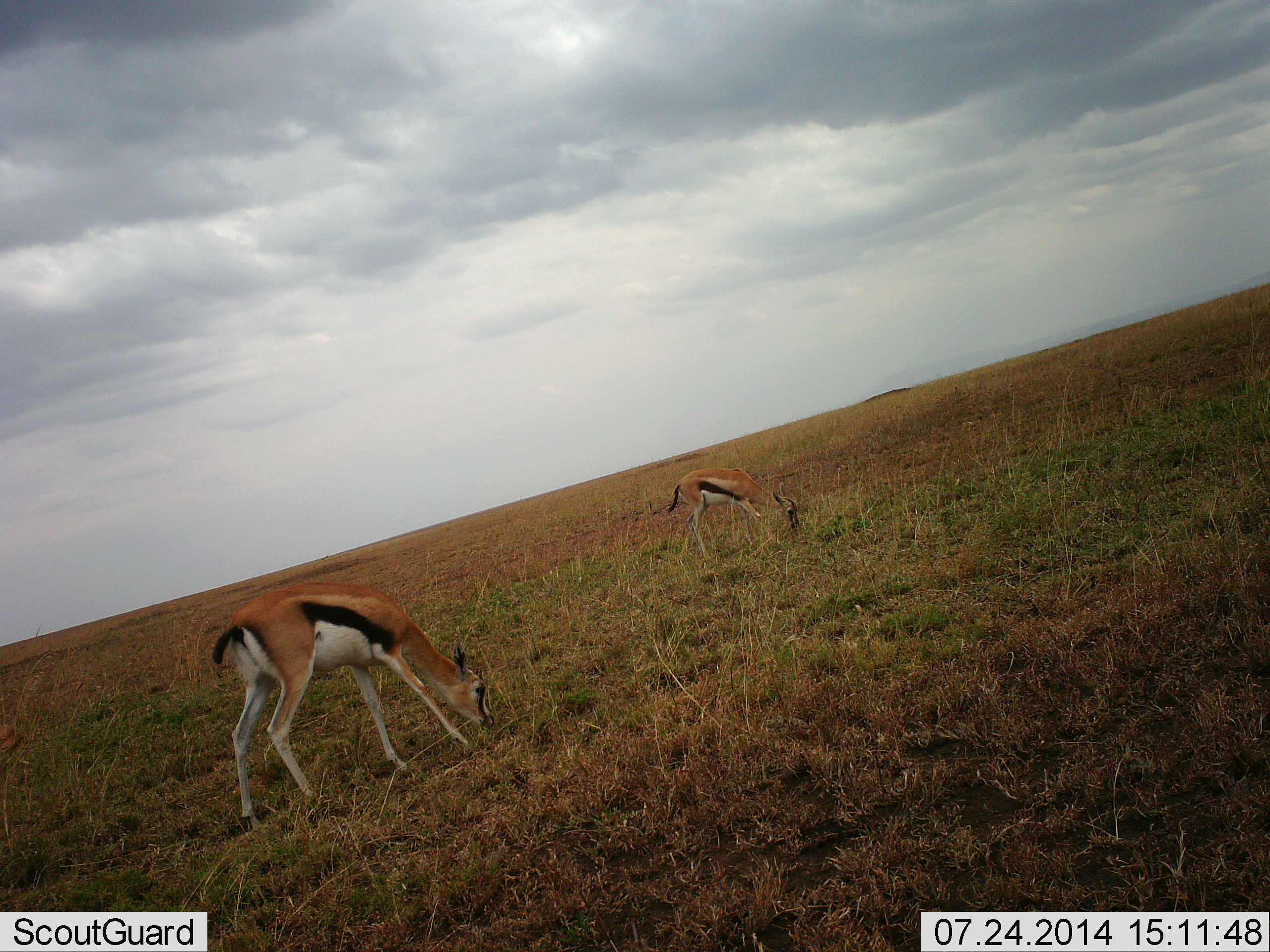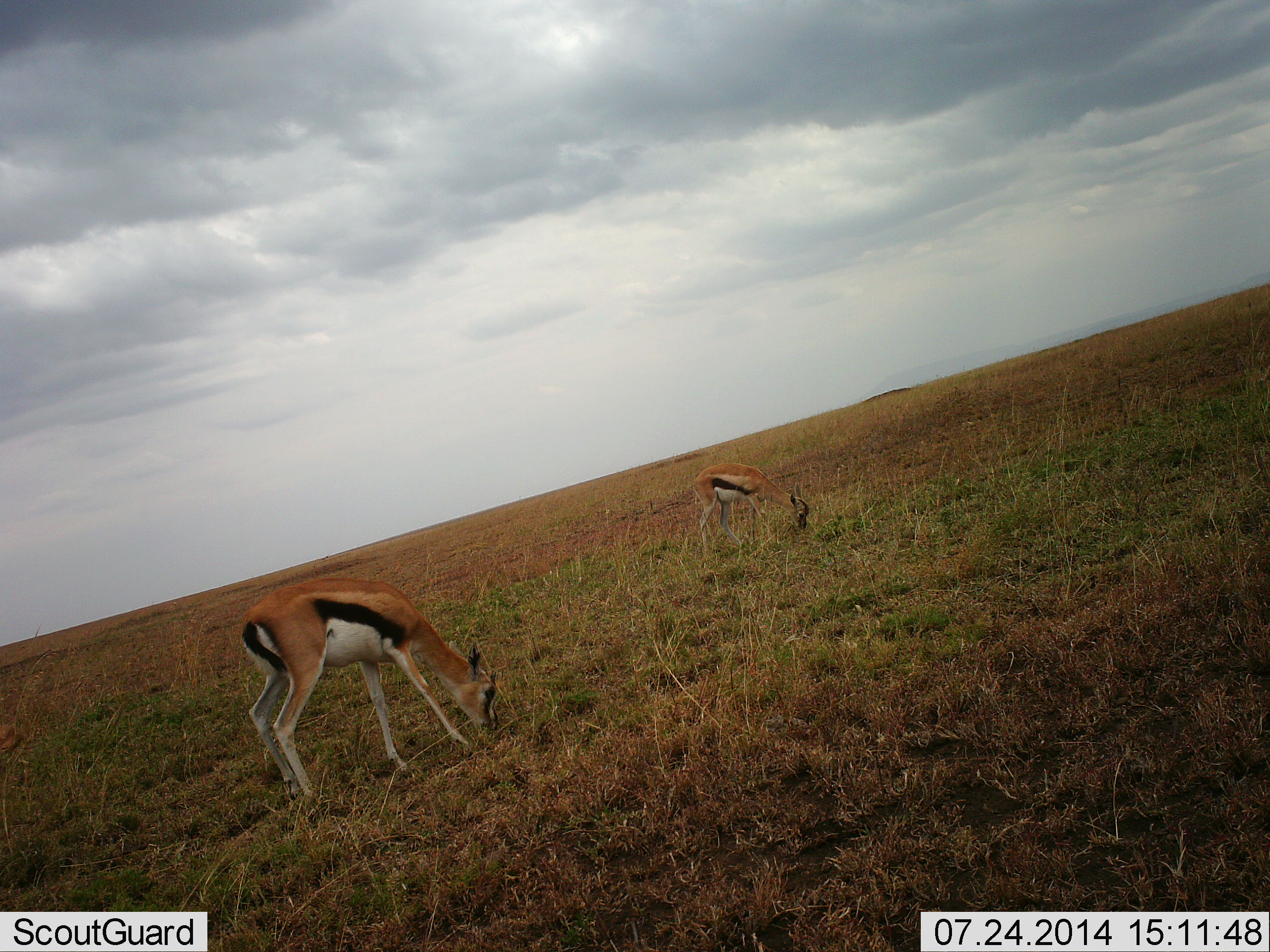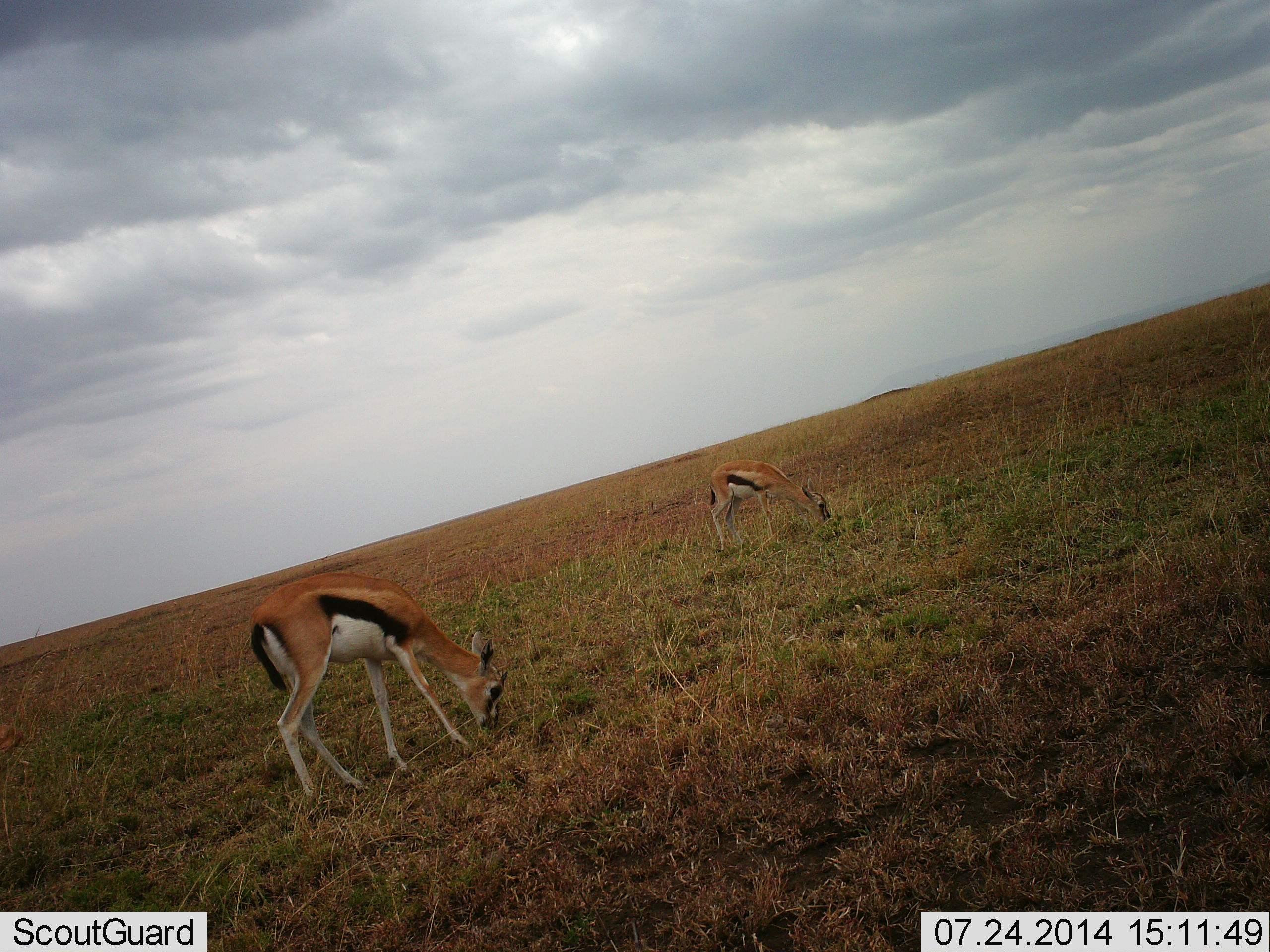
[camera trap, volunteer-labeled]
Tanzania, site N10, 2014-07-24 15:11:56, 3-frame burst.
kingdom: Animalia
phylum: Chordata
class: Mammalia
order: Artiodactyla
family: Bovidae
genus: Eudorcas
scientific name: Eudorcas thomsonii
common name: thomson's gazelle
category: gazellethomsons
Gazellethomsons (thomson's gazelle) (Eudorcas thomsonii), count 2. Behavior (volunteer vote fractions): standing 20%, resting 0%, moving 0%, interacting 0%. Young present (vote fraction): 0%. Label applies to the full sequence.